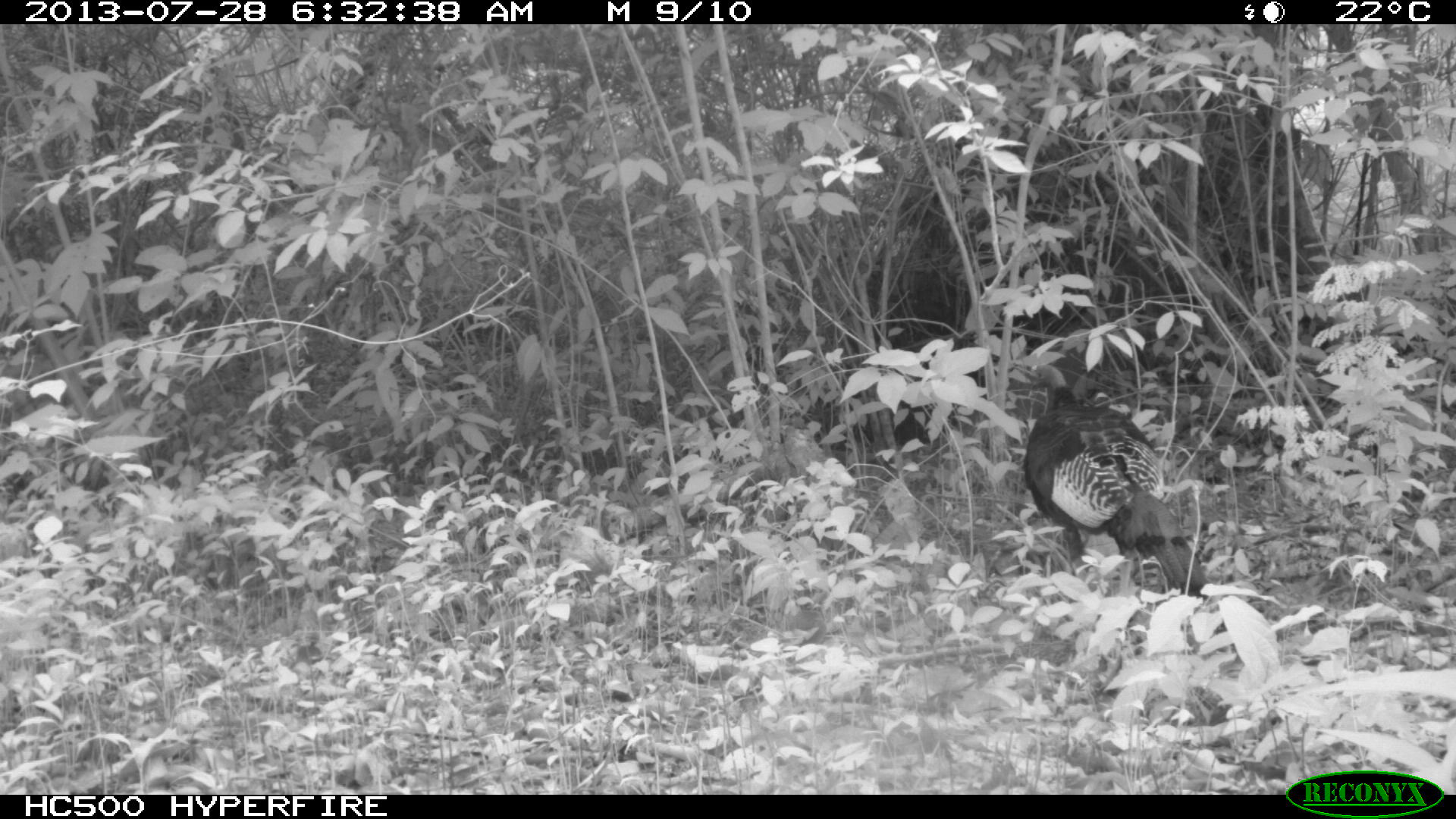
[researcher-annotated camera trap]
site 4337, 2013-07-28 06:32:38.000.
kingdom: Animalia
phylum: Chordata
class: Aves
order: Galliformes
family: Phasianidae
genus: Meleagris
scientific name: Meleagris ocellata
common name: ocellated turkey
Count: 1.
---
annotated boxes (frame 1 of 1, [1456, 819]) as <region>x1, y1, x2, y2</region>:
meleagris ocellata: <region>1022, 363, 1207, 593</region>